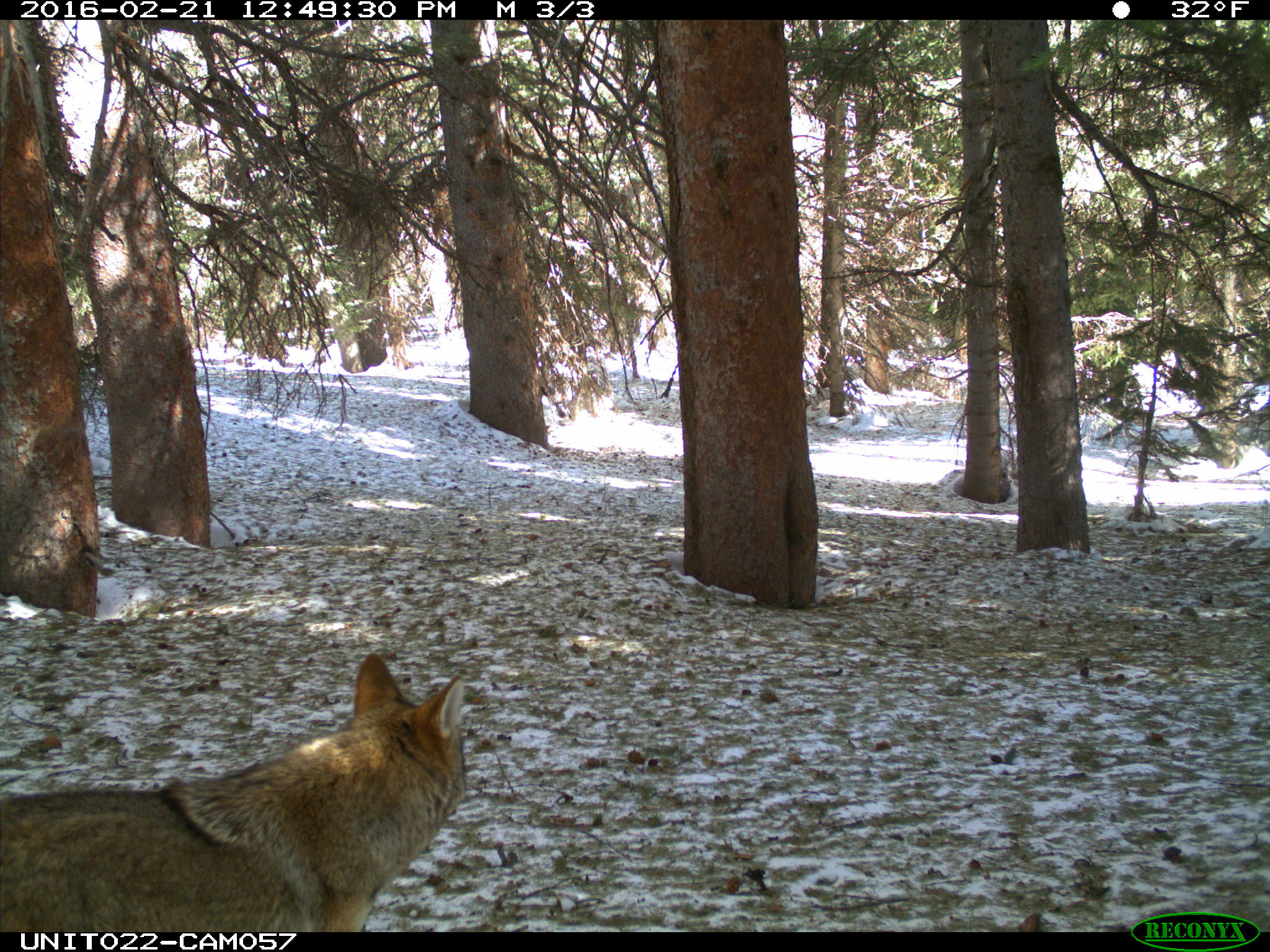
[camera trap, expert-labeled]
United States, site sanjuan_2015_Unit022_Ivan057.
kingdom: Animalia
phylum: Chordata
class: Mammalia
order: Carnivora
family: Canidae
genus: Canis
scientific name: Canis latrans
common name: coyote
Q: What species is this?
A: Canis latrans (coyote).